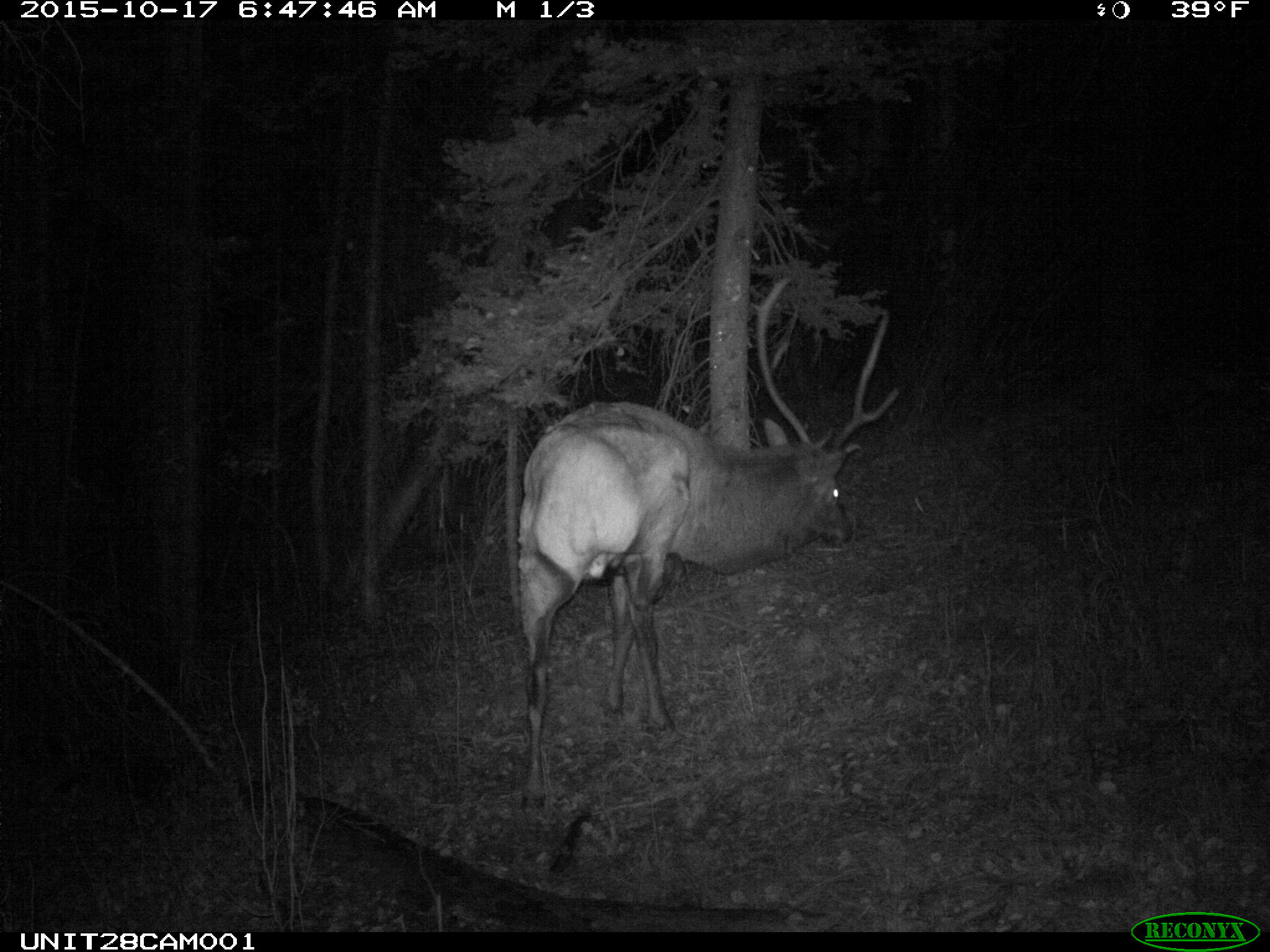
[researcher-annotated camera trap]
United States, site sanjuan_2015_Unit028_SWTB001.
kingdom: Animalia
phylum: Chordata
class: Mammalia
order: Artiodactyla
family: Cervidae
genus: Cervus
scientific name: Cervus elaphus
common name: red deer